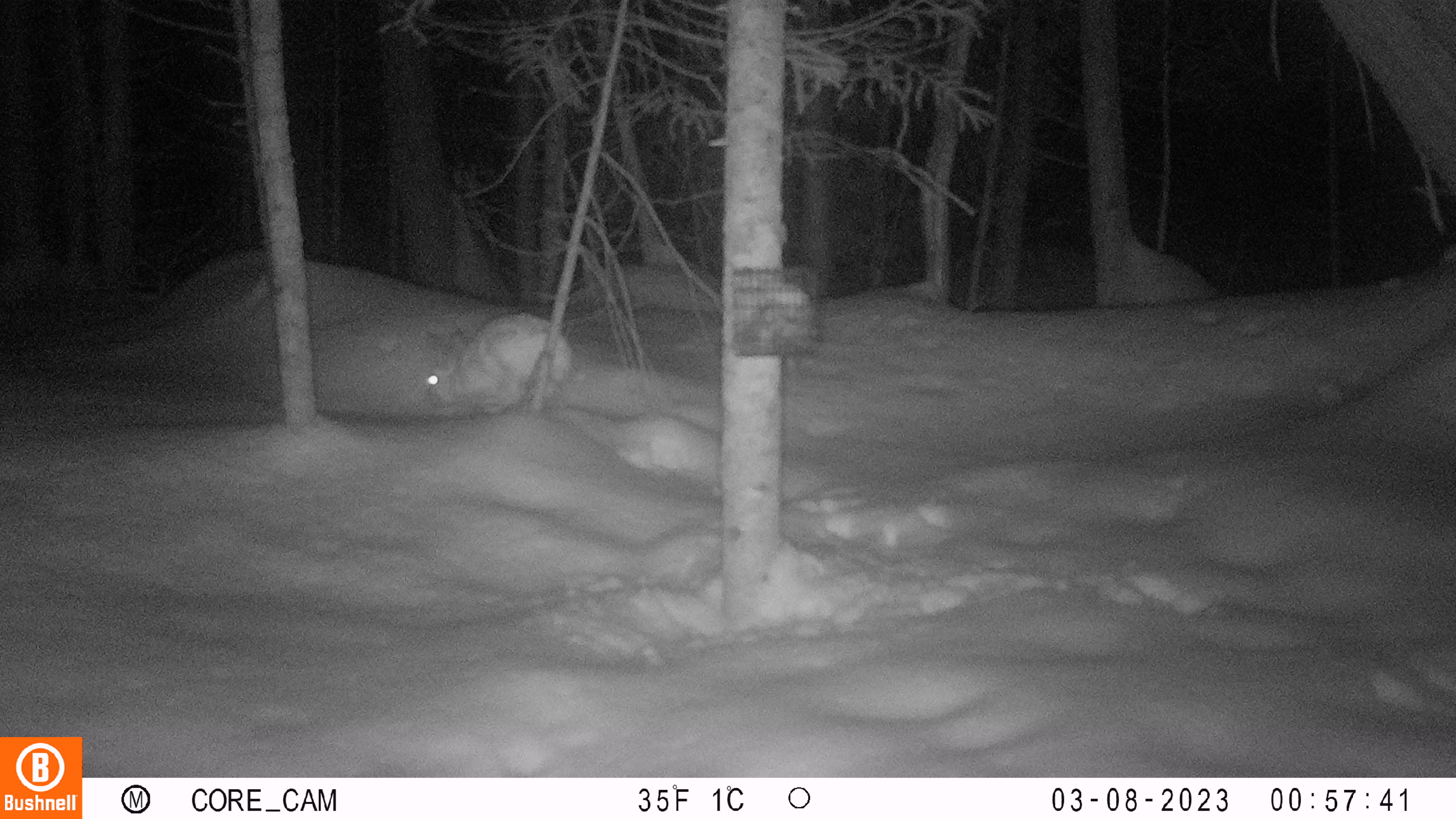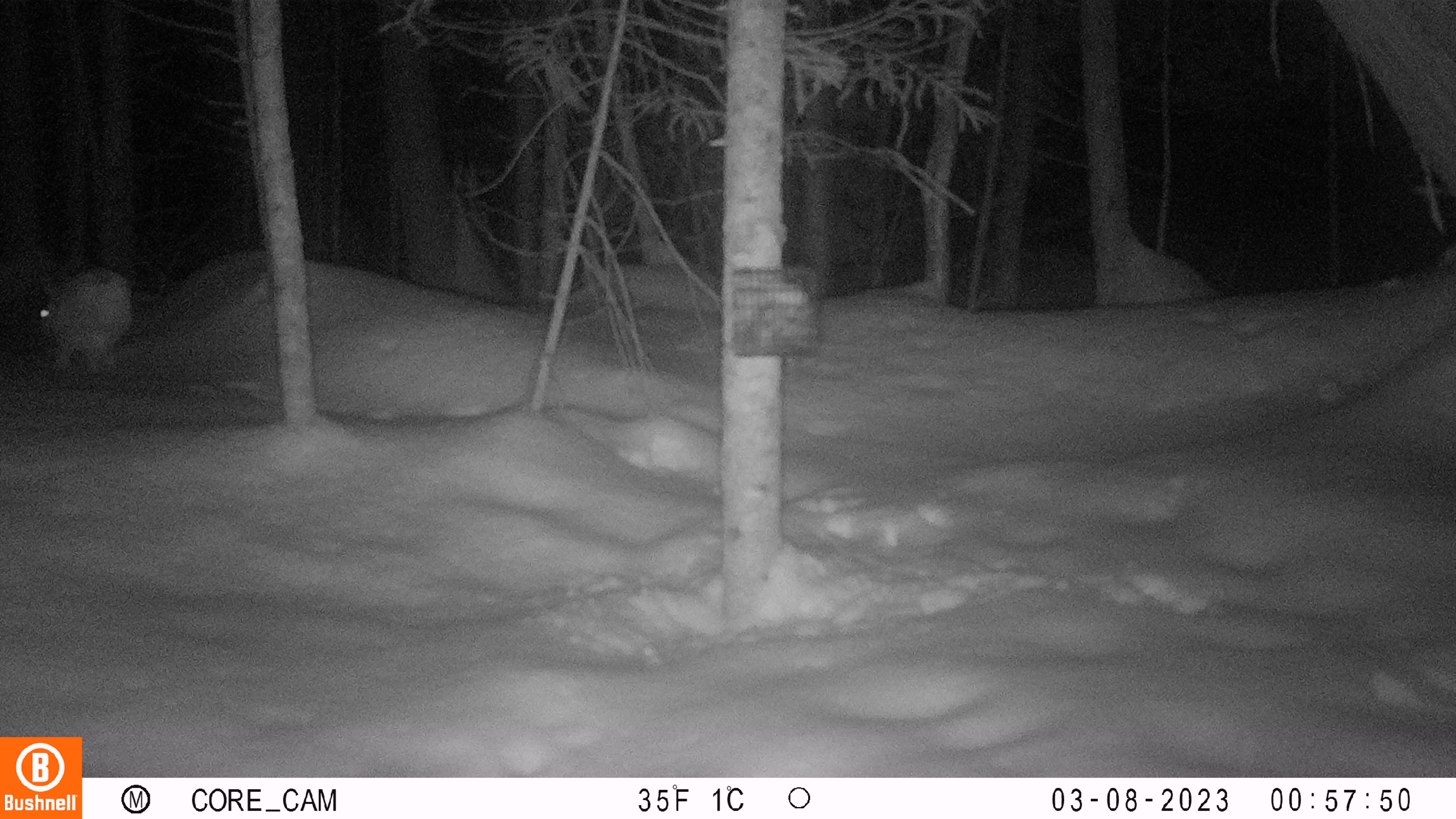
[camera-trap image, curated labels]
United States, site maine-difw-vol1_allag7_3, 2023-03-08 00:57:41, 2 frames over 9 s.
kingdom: Animalia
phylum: Chordata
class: Mammalia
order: Lagomorpha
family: Leporidae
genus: Lepus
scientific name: Lepus americanus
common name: snowshoe hare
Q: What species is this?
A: Snowshoe hare (Lepus americanus).